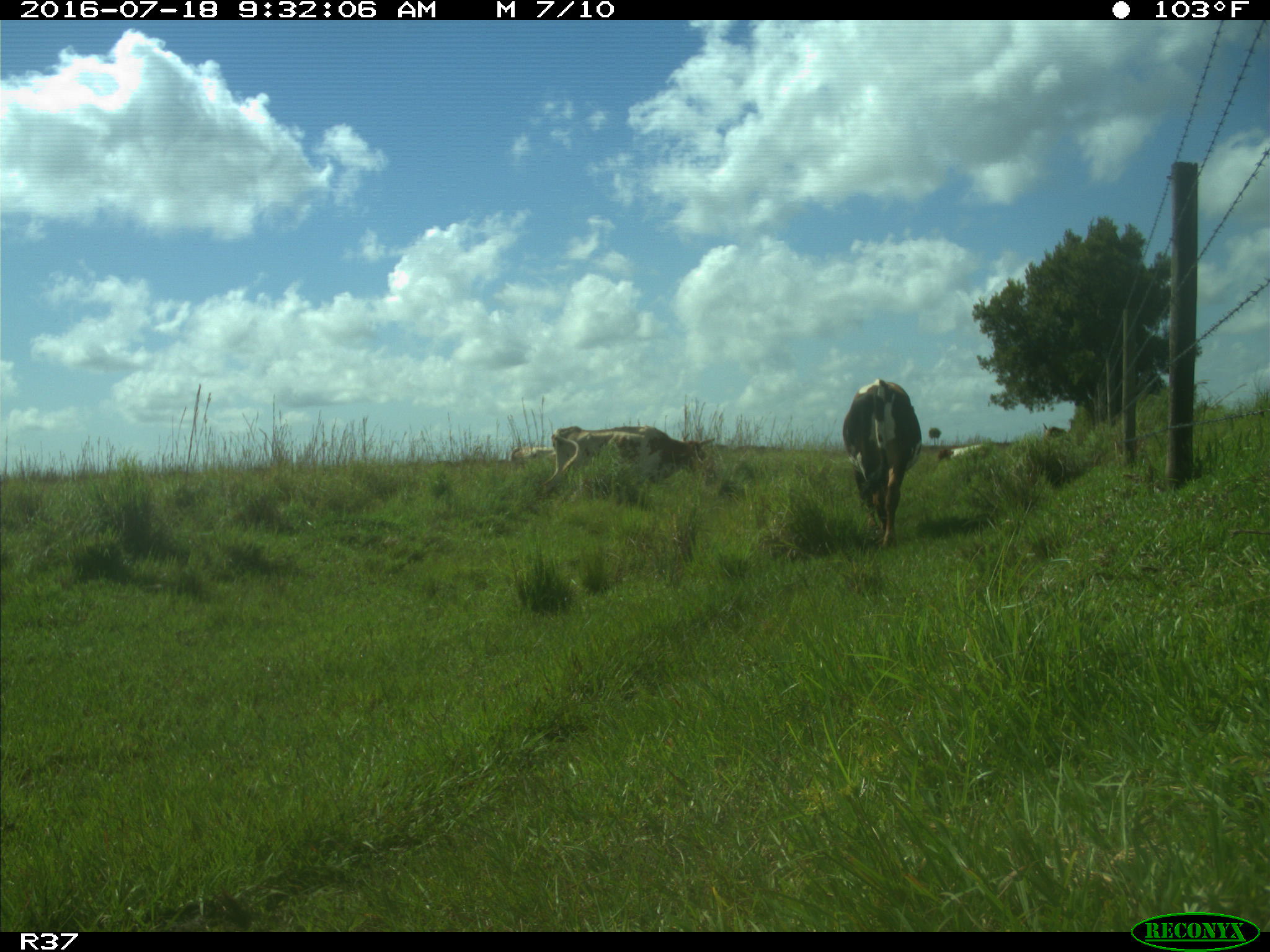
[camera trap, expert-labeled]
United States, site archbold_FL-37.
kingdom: Animalia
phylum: Chordata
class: Mammalia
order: Artiodactyla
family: Bovidae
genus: Bos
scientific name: Bos taurus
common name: domestic cow